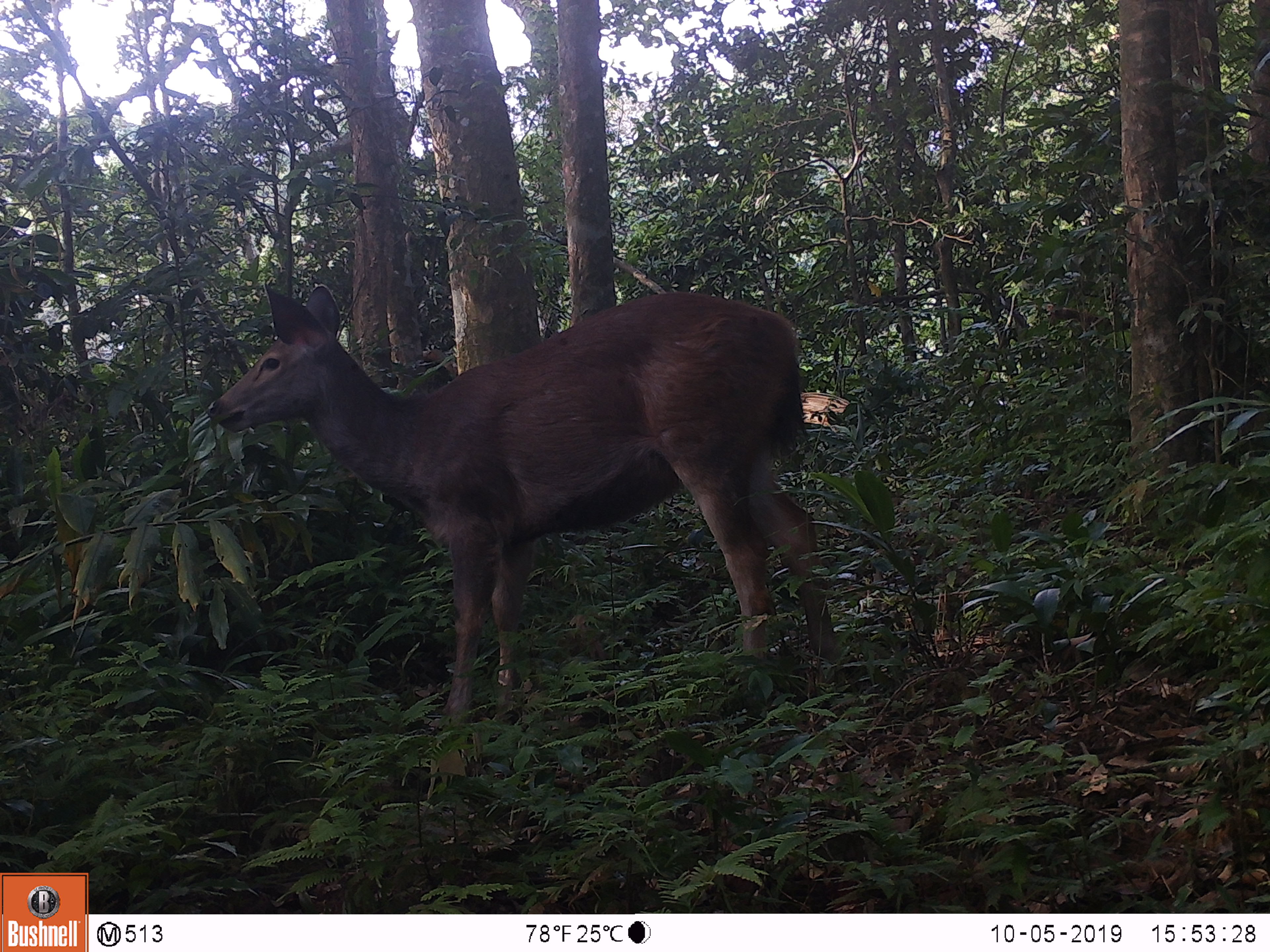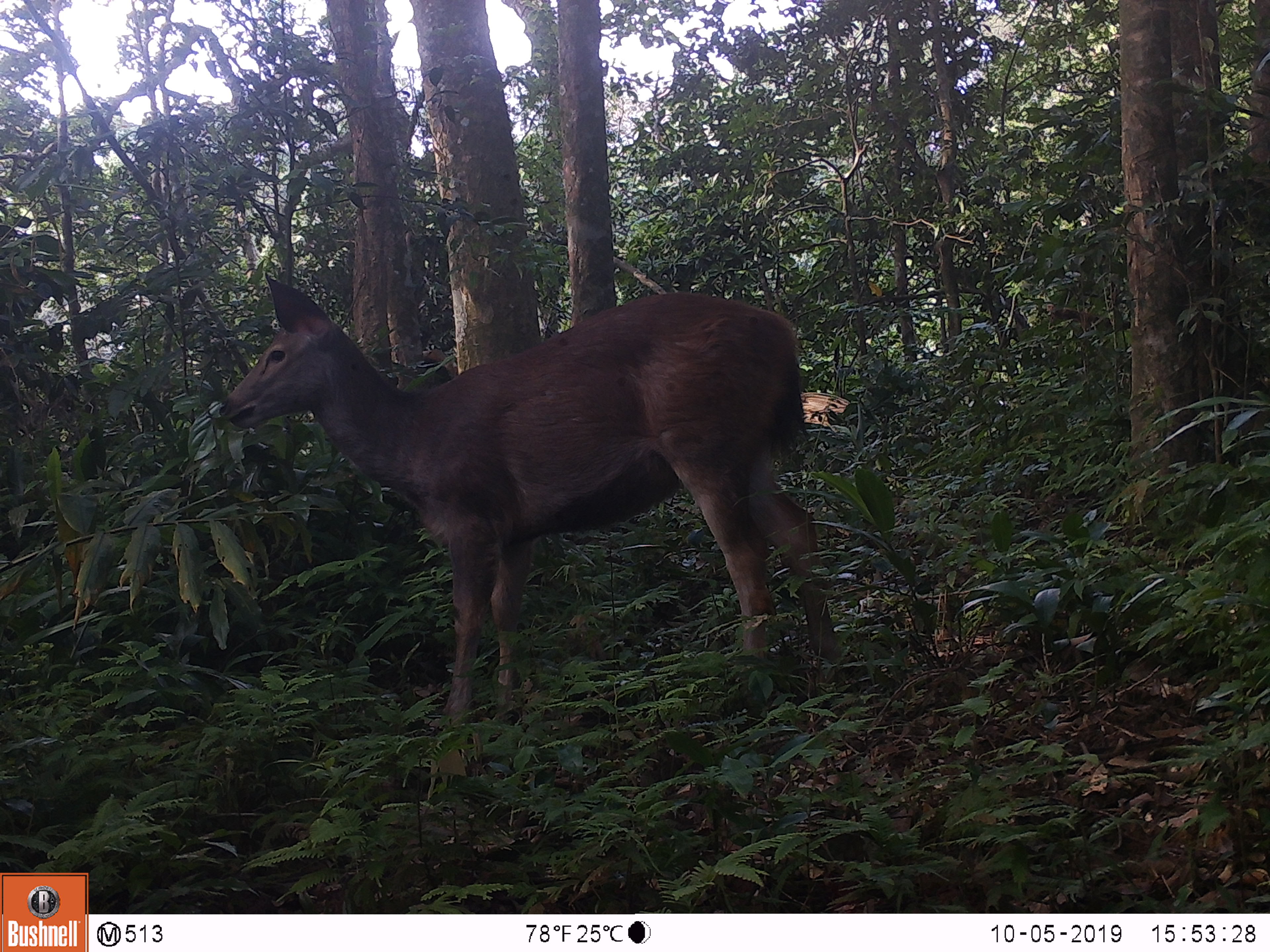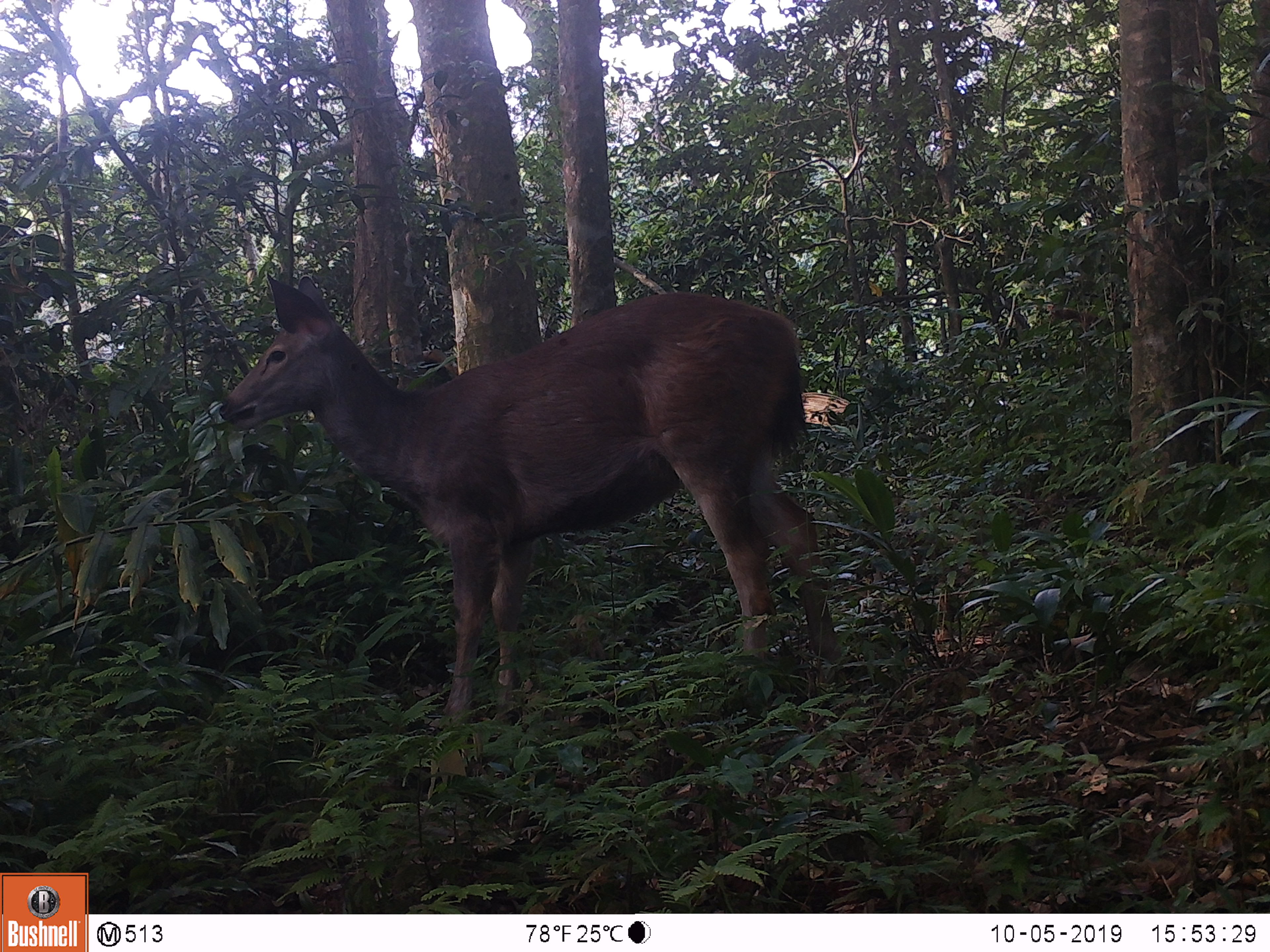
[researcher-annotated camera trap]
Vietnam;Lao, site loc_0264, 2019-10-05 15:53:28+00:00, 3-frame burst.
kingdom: Animalia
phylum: Chordata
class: Mammalia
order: Artiodactyla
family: Cervidae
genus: Rusa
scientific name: Rusa unicolor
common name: sambar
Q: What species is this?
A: Sambar (Rusa unicolor).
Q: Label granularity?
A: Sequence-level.